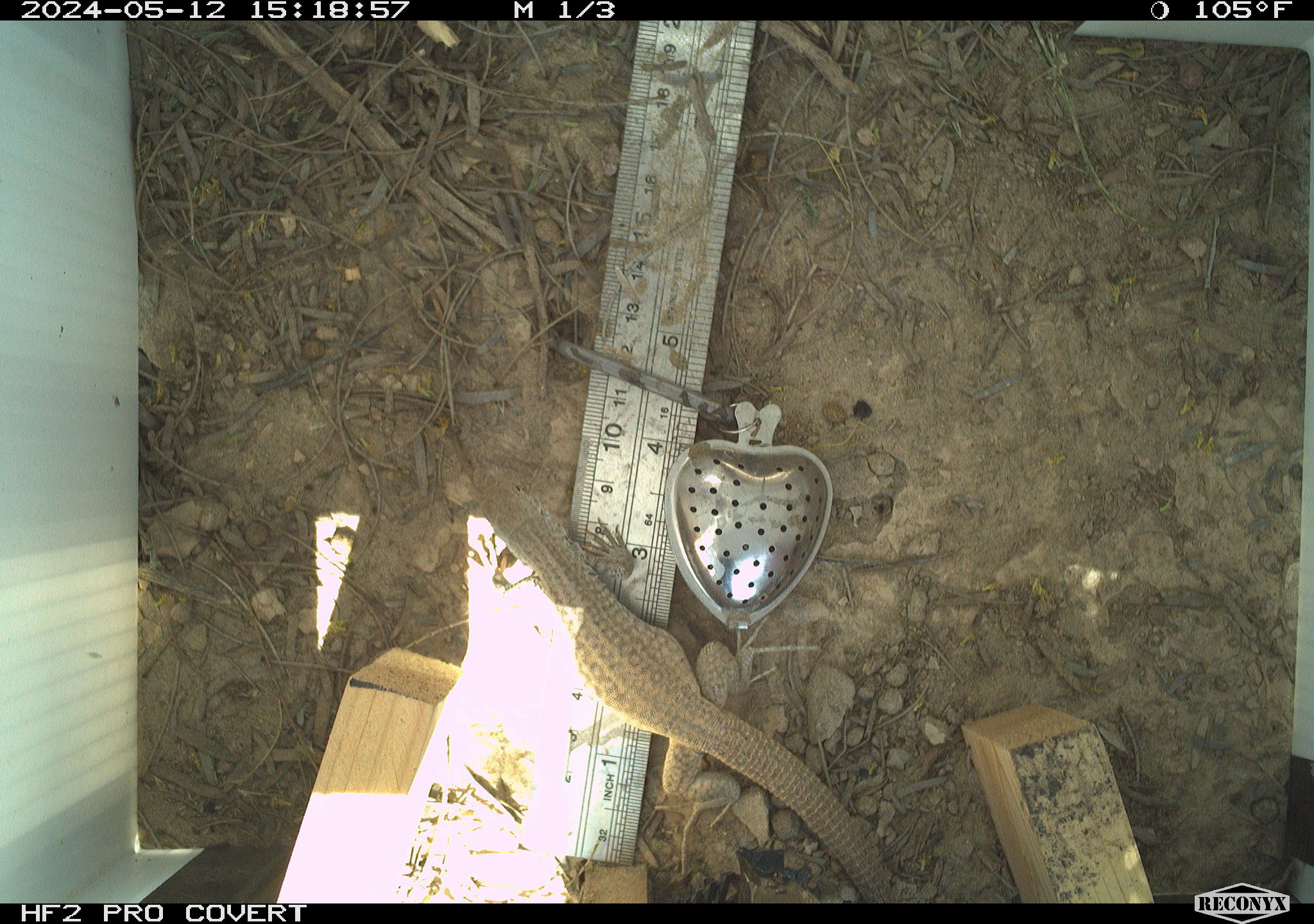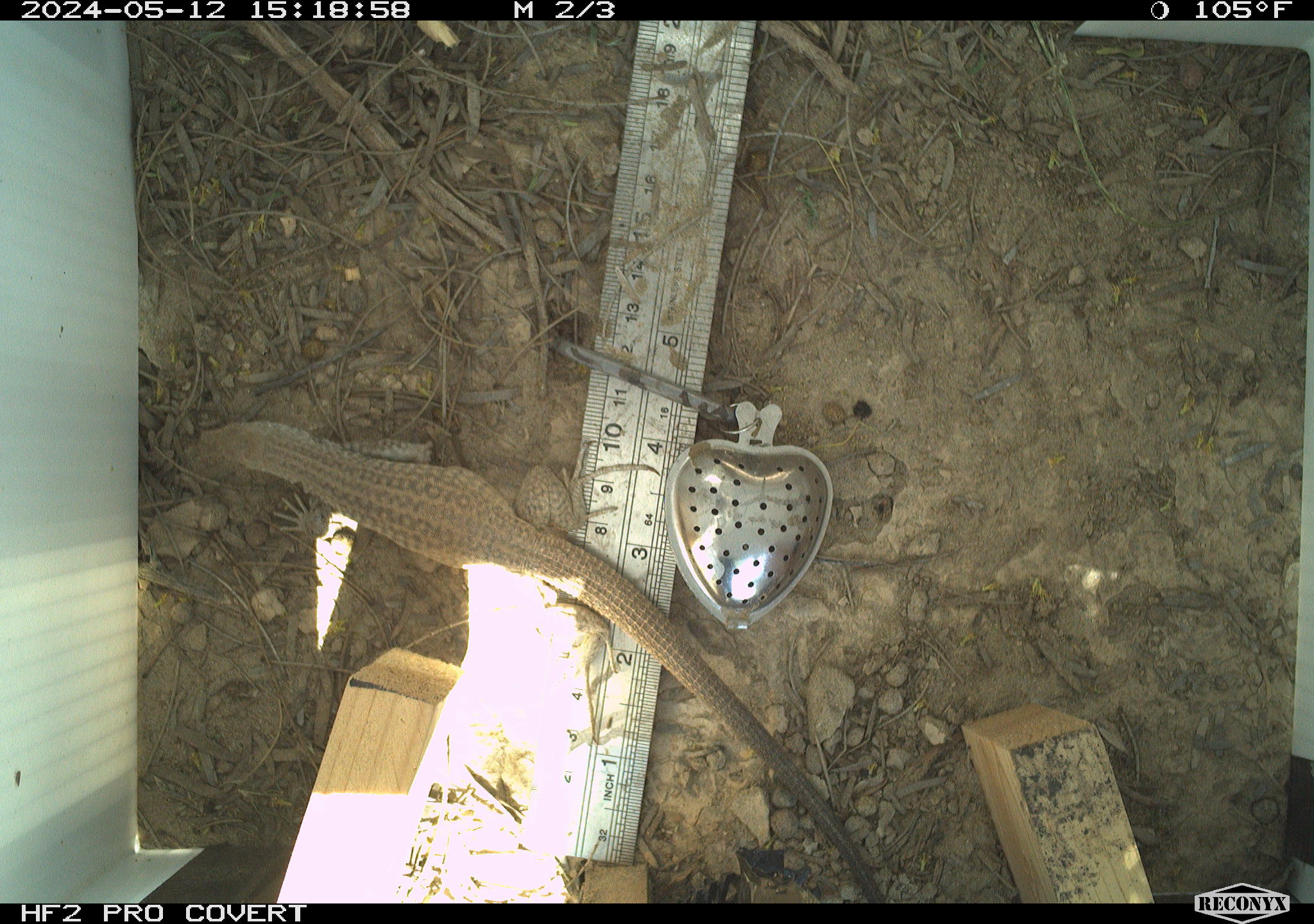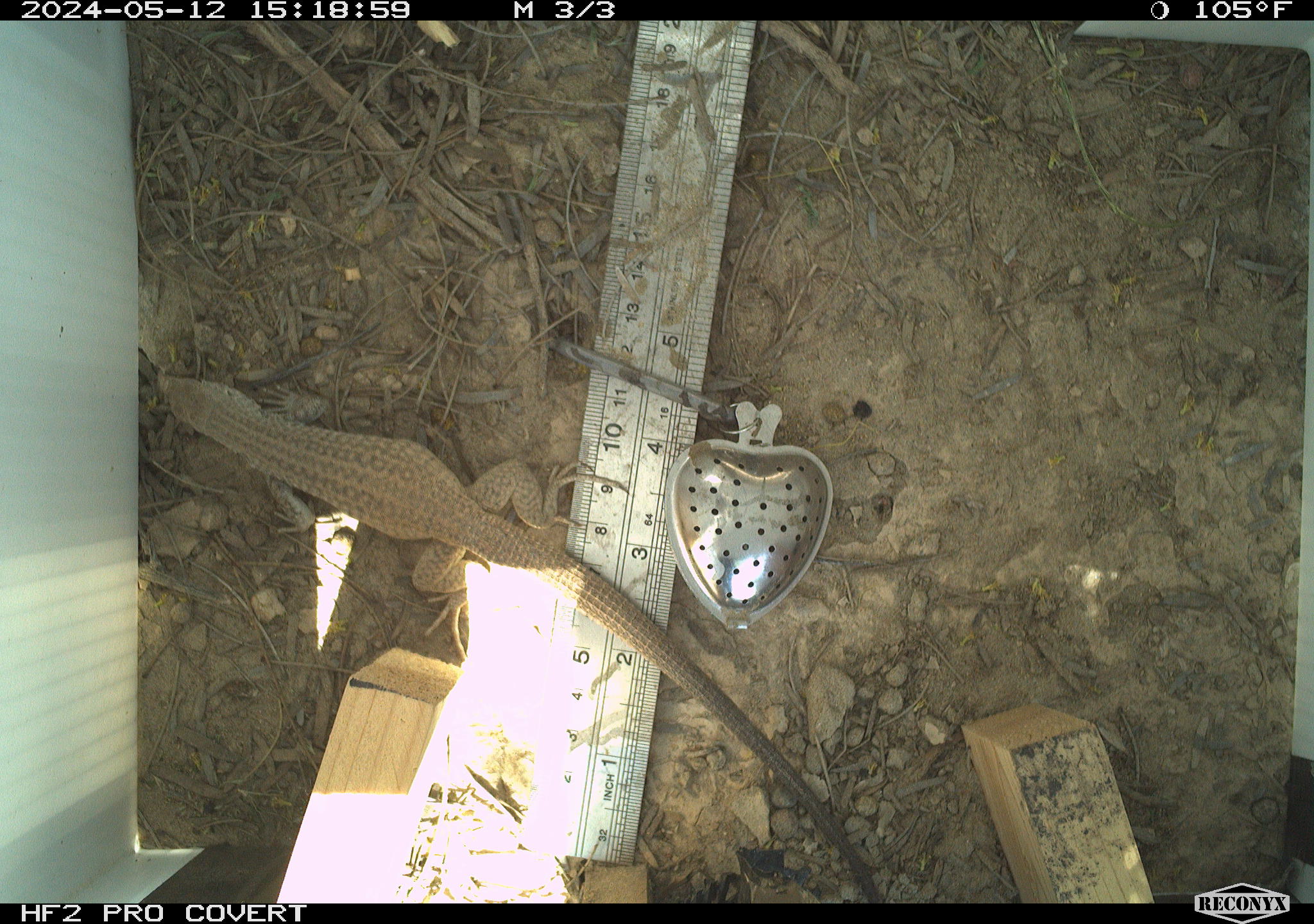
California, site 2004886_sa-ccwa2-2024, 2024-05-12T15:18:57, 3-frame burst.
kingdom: Animalia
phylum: Chordata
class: Reptilia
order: Squamata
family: Teiidae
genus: Aspidoscelis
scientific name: Aspidoscelis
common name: whiptail lizards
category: aspidoscelis species